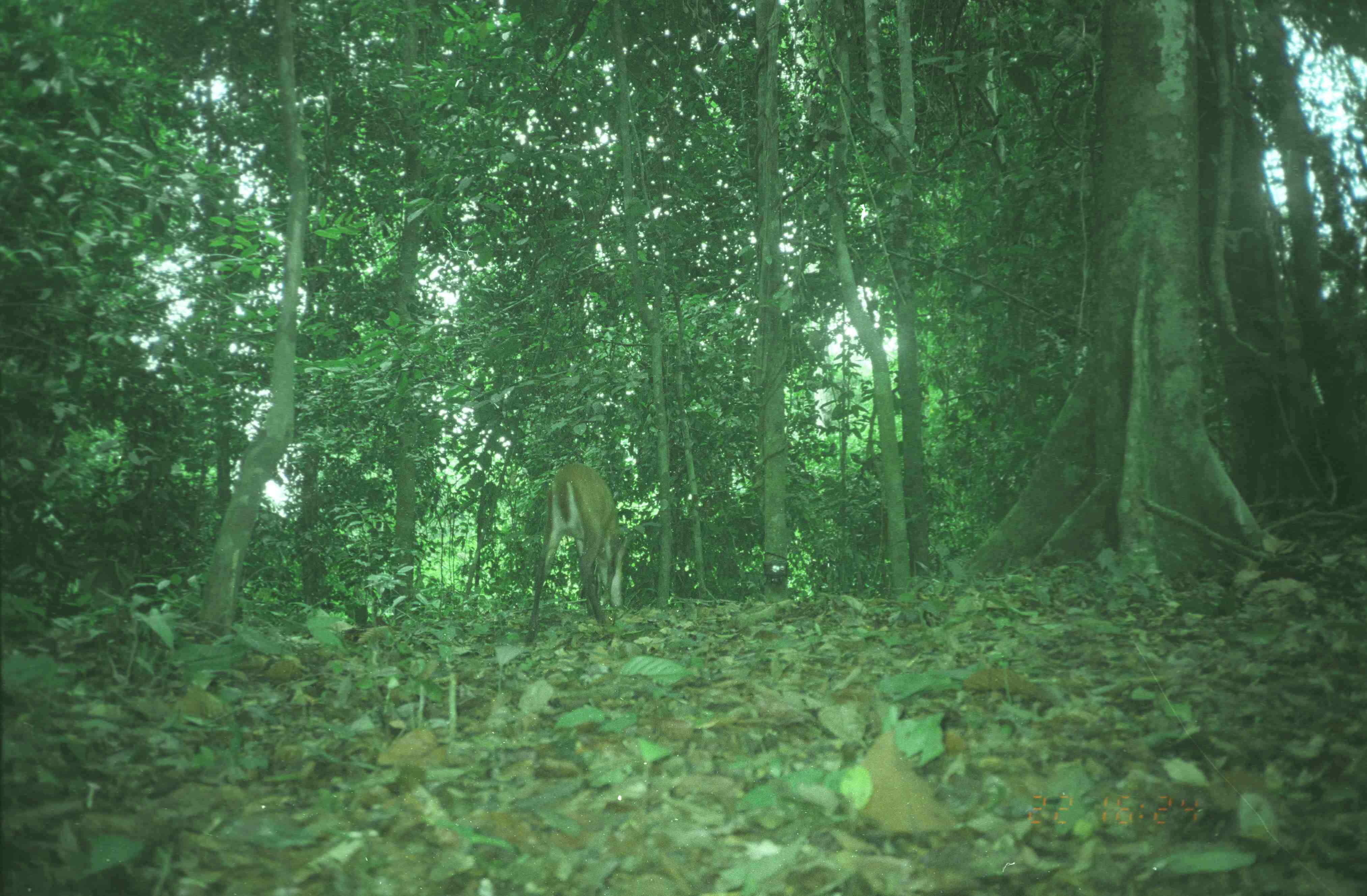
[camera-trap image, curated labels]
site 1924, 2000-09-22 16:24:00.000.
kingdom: Animalia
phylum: Chordata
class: Mammalia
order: Artiodactyla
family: Cervidae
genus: Muntiacus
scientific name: Muntiacus muntjak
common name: southern red muntjac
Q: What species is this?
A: Muntiacus muntjak (southern red muntjac).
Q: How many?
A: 1.